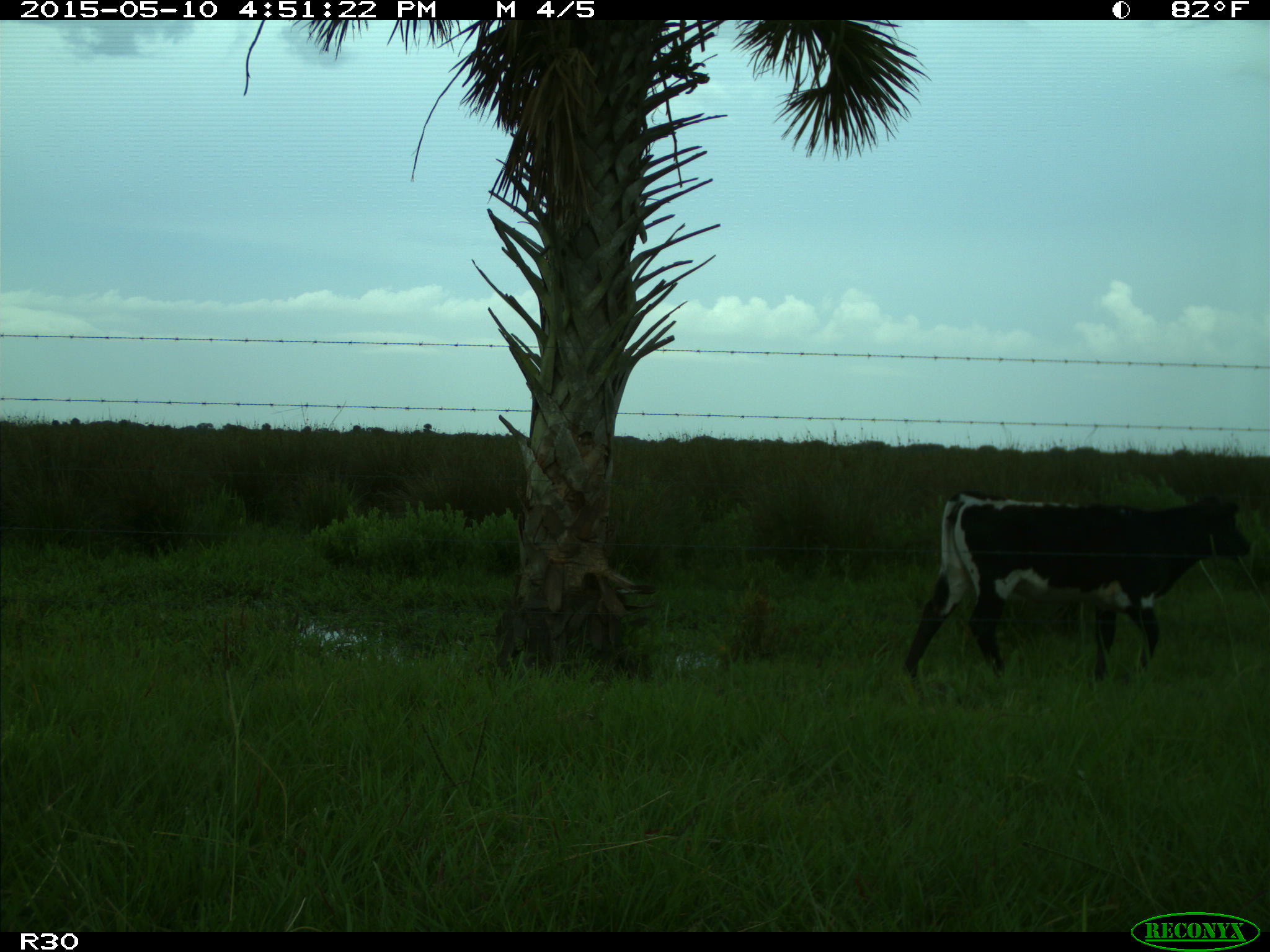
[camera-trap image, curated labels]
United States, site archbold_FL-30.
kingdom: Animalia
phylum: Chordata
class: Mammalia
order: Artiodactyla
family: Bovidae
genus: Bos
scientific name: Bos taurus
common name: domestic cow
Bos taurus (domestic cow).